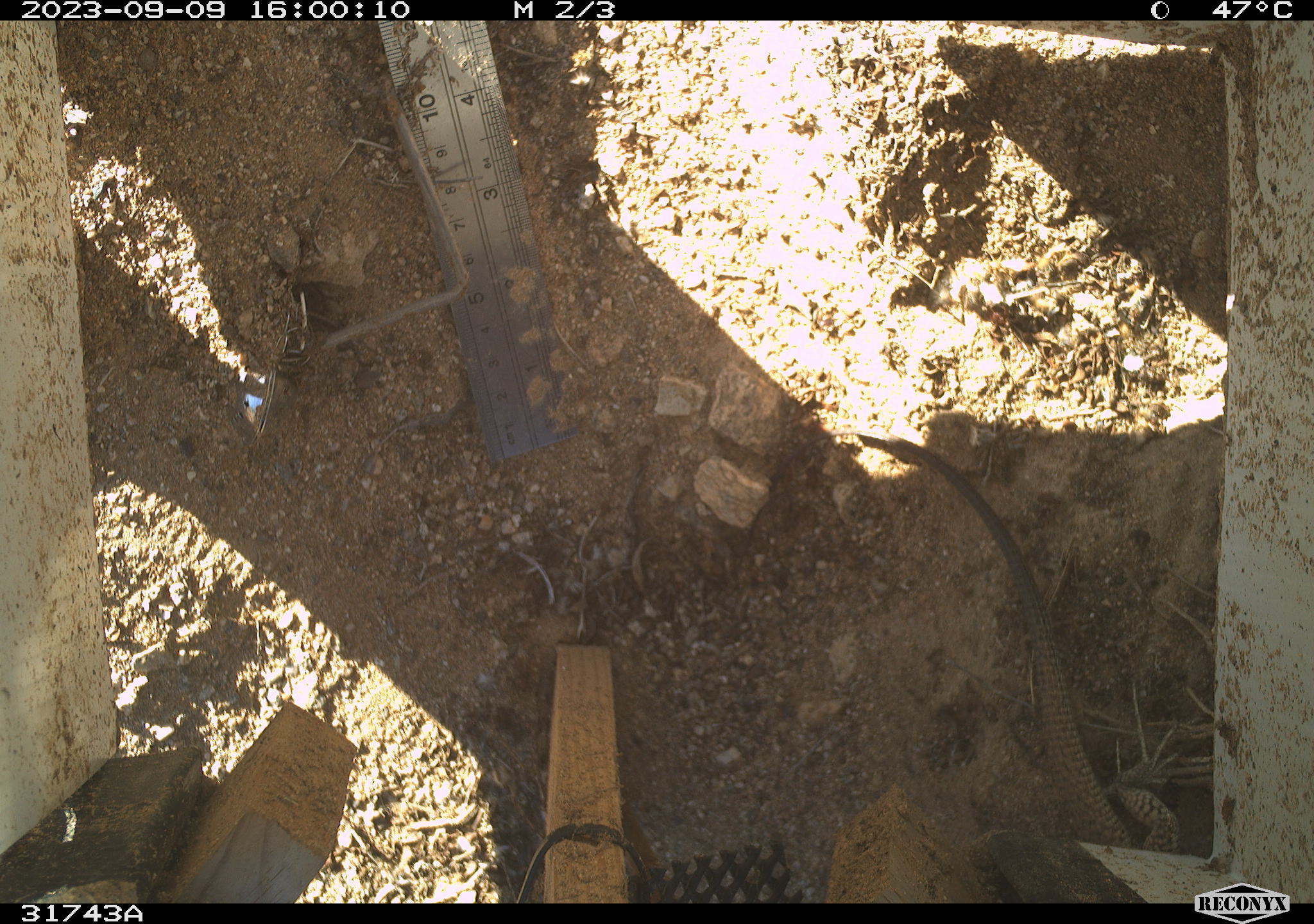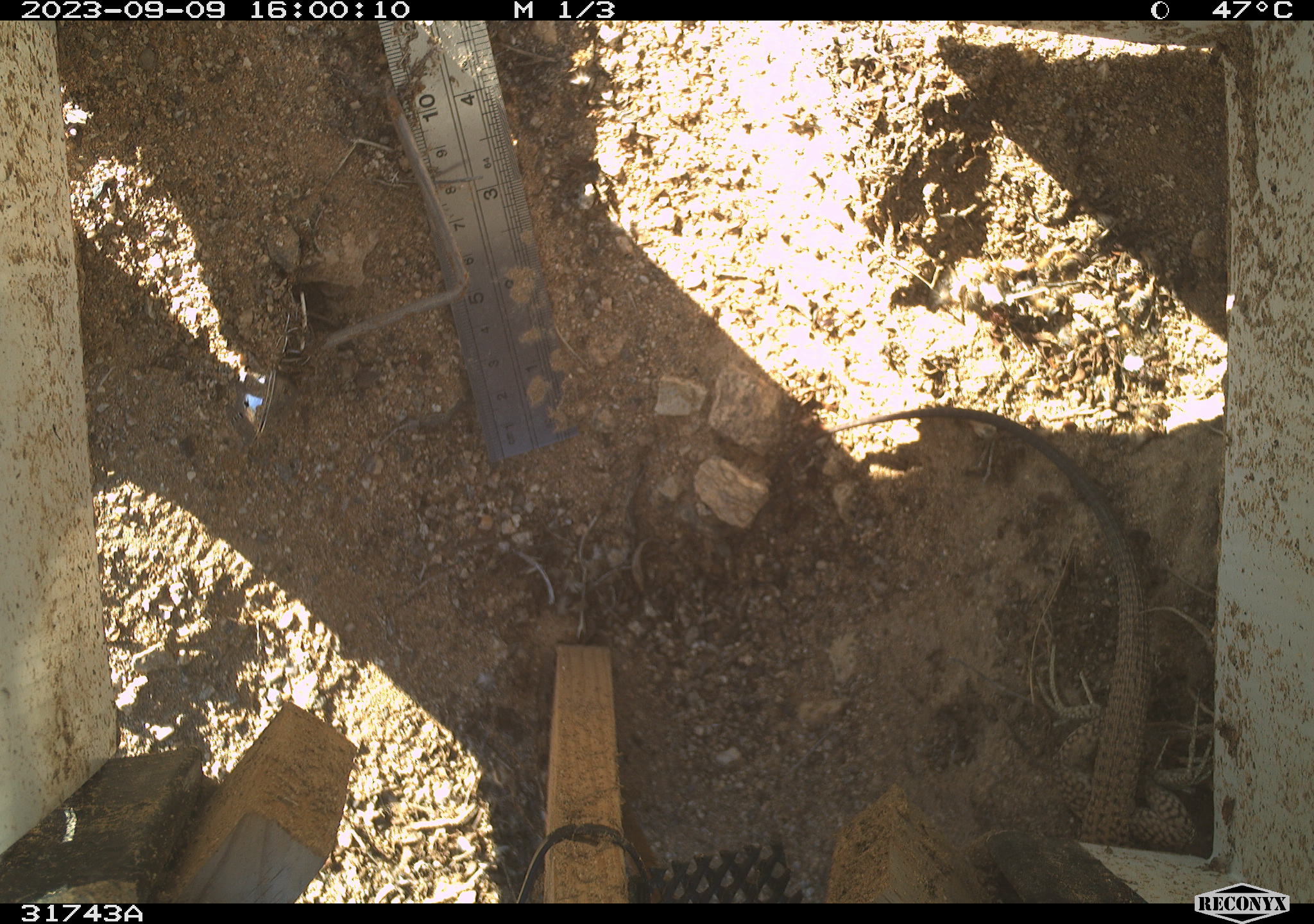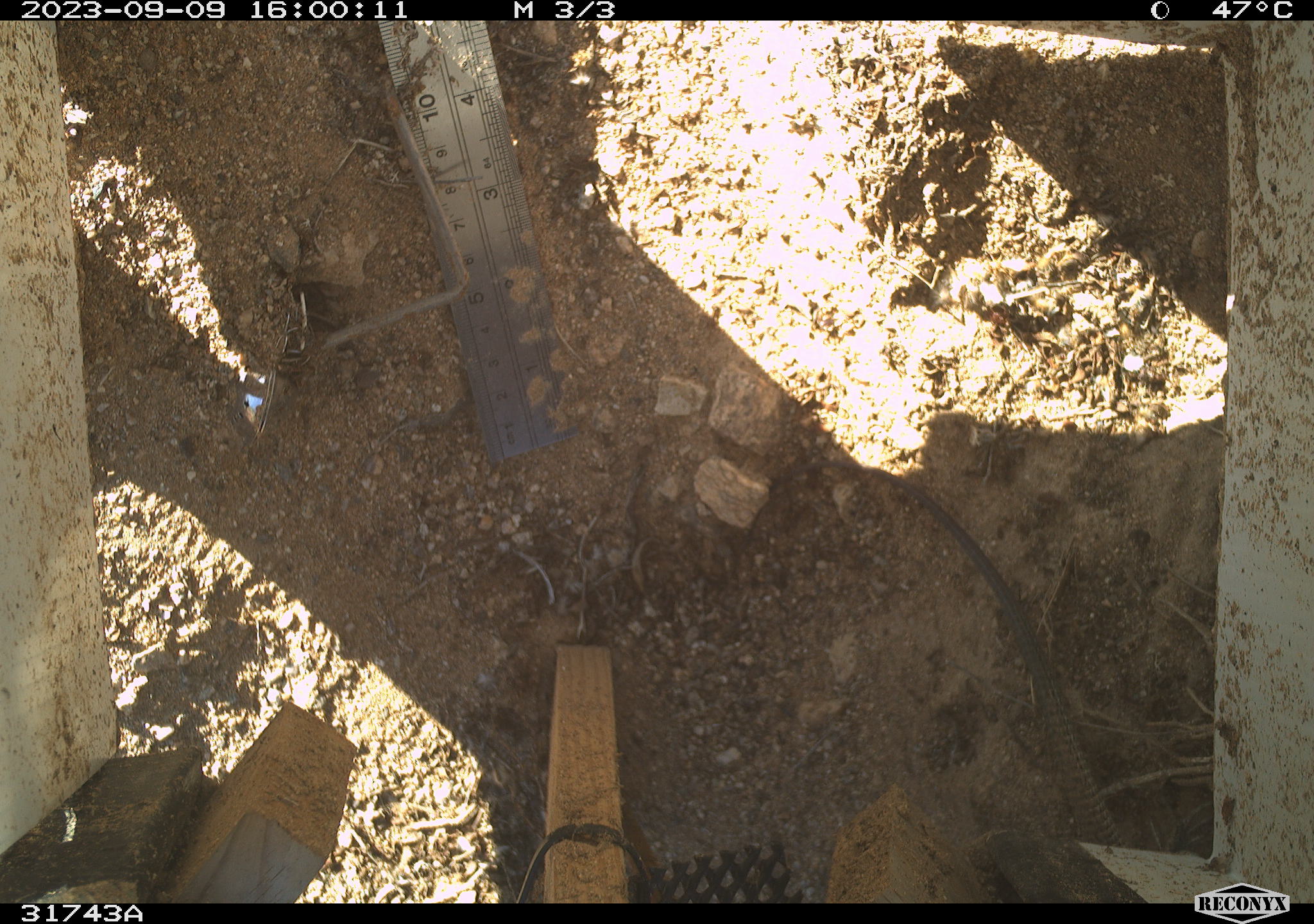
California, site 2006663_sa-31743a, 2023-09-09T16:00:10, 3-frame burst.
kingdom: Animalia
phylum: Chordata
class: Reptilia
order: Squamata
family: Teiidae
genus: Aspidoscelis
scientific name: Aspidoscelis tigris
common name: western whiptail